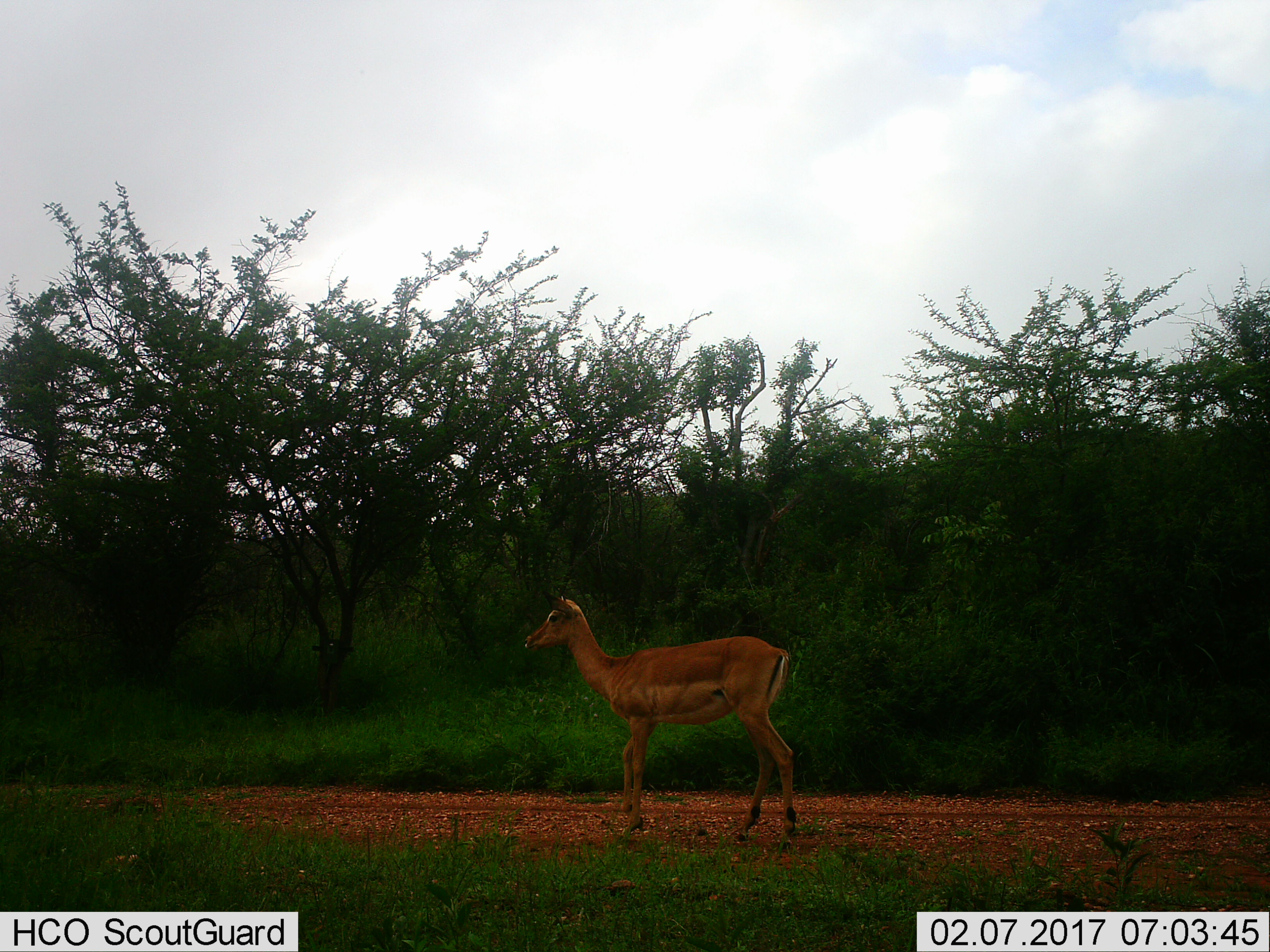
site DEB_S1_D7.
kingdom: Animalia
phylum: Chordata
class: Mammalia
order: Artiodactyla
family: Bovidae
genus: Aepyceros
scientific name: Aepyceros melampus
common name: impala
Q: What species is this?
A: Impala (Aepyceros melampus).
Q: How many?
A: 1.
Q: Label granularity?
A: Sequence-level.